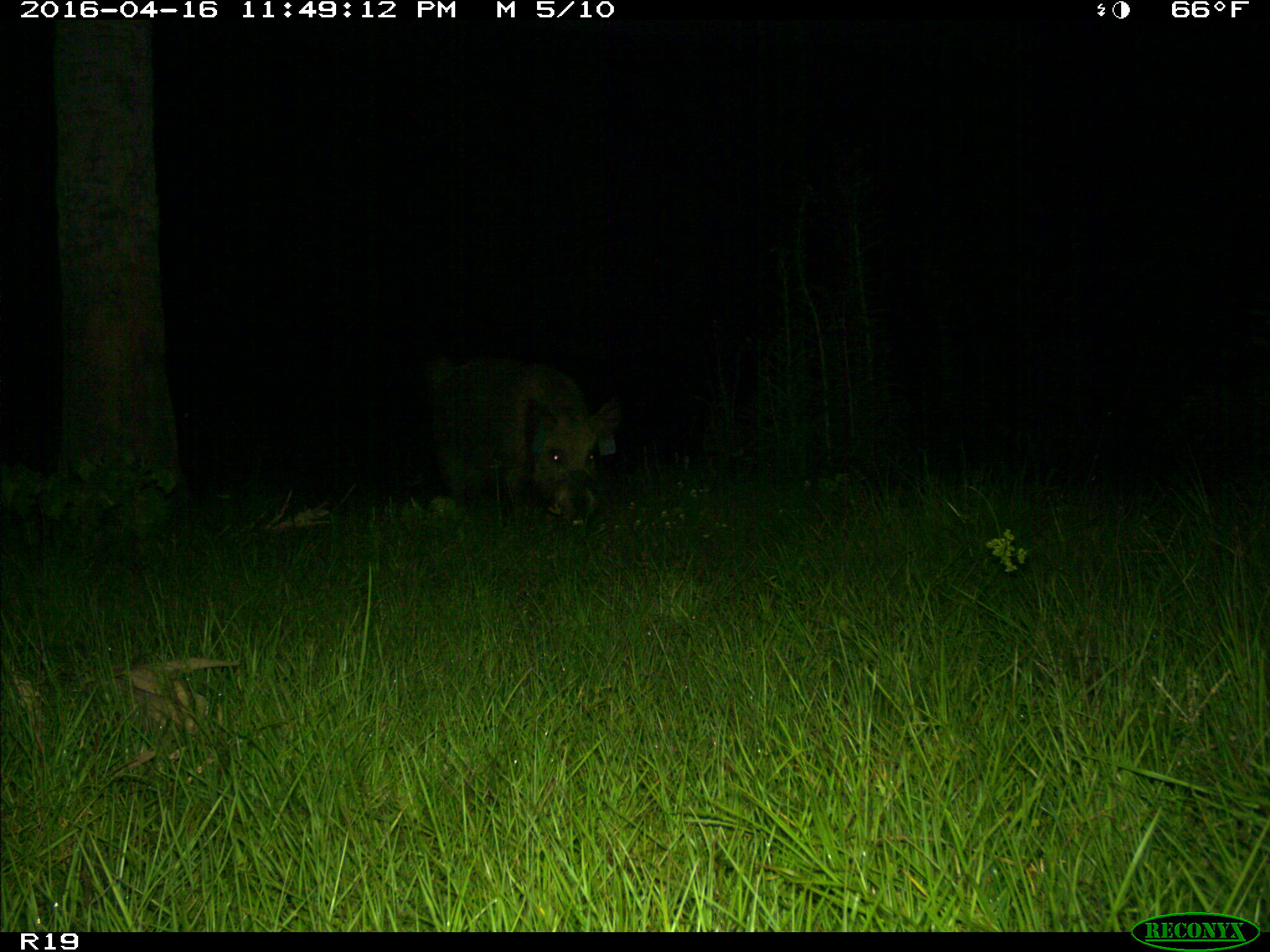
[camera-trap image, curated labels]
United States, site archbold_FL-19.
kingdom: Animalia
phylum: Chordata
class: Mammalia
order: Artiodactyla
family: Suidae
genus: Sus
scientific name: Sus scrofa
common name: wild boar